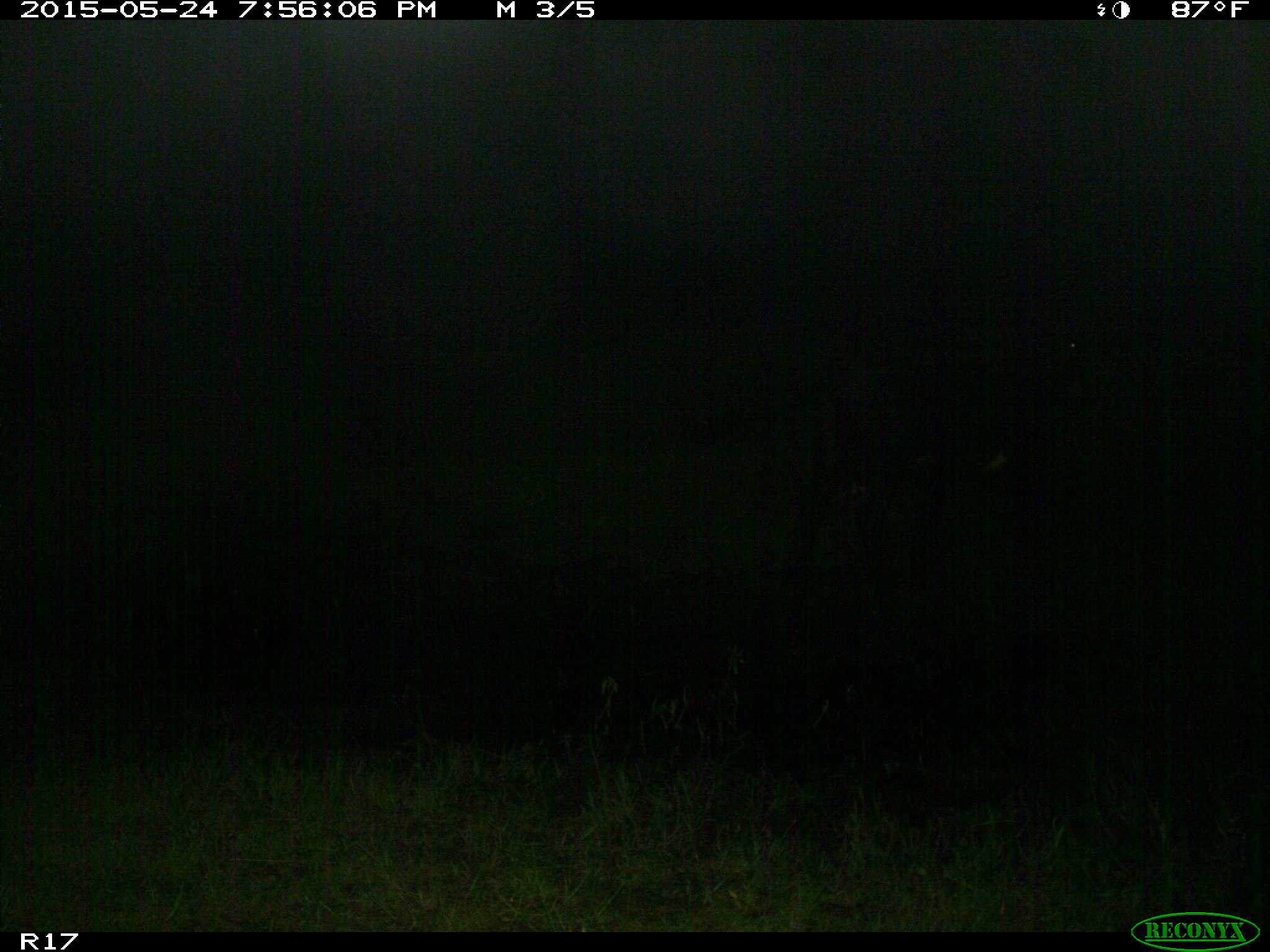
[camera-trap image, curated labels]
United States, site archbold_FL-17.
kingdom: Animalia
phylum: Chordata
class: Mammalia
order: Artiodactyla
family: Bovidae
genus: Bos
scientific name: Bos taurus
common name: domestic cow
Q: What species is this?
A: Bos taurus (domestic cow).